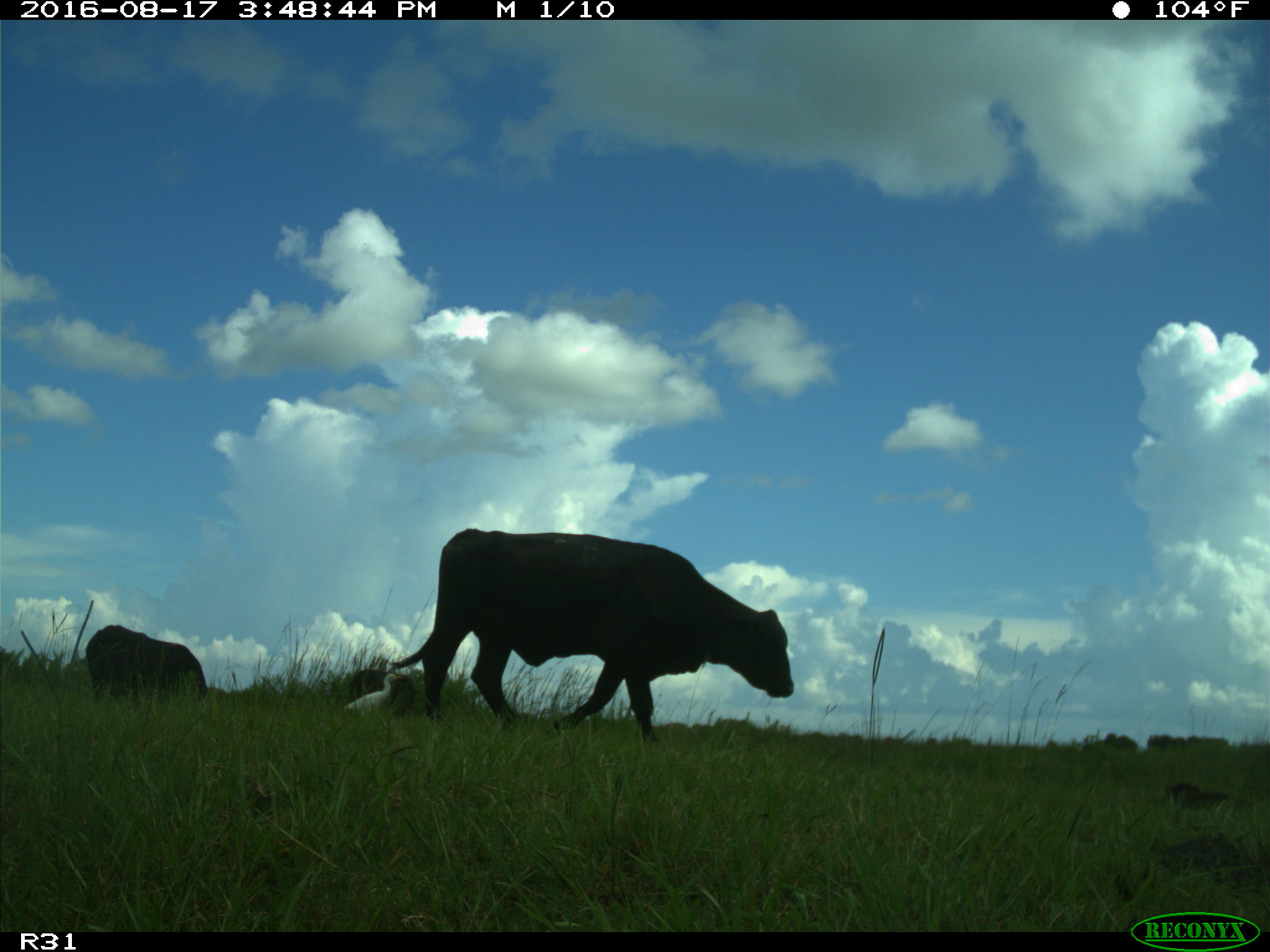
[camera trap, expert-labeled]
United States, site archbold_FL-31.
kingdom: Animalia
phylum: Chordata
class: Mammalia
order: Artiodactyla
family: Bovidae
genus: Bos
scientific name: Bos taurus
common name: domestic cow